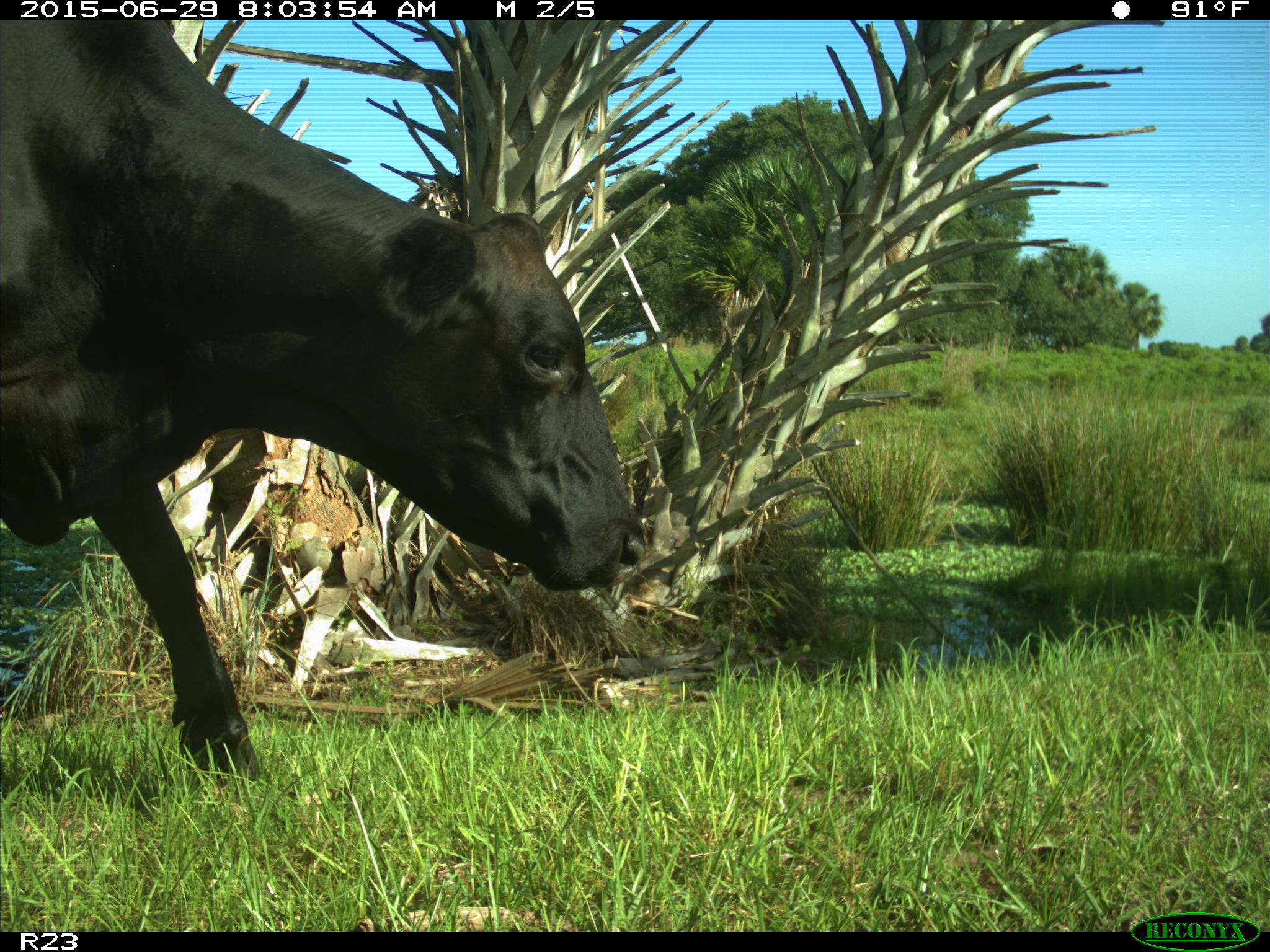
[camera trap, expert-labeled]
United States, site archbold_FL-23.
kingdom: Animalia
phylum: Chordata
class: Mammalia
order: Artiodactyla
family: Bovidae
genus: Bos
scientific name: Bos taurus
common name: domestic cow